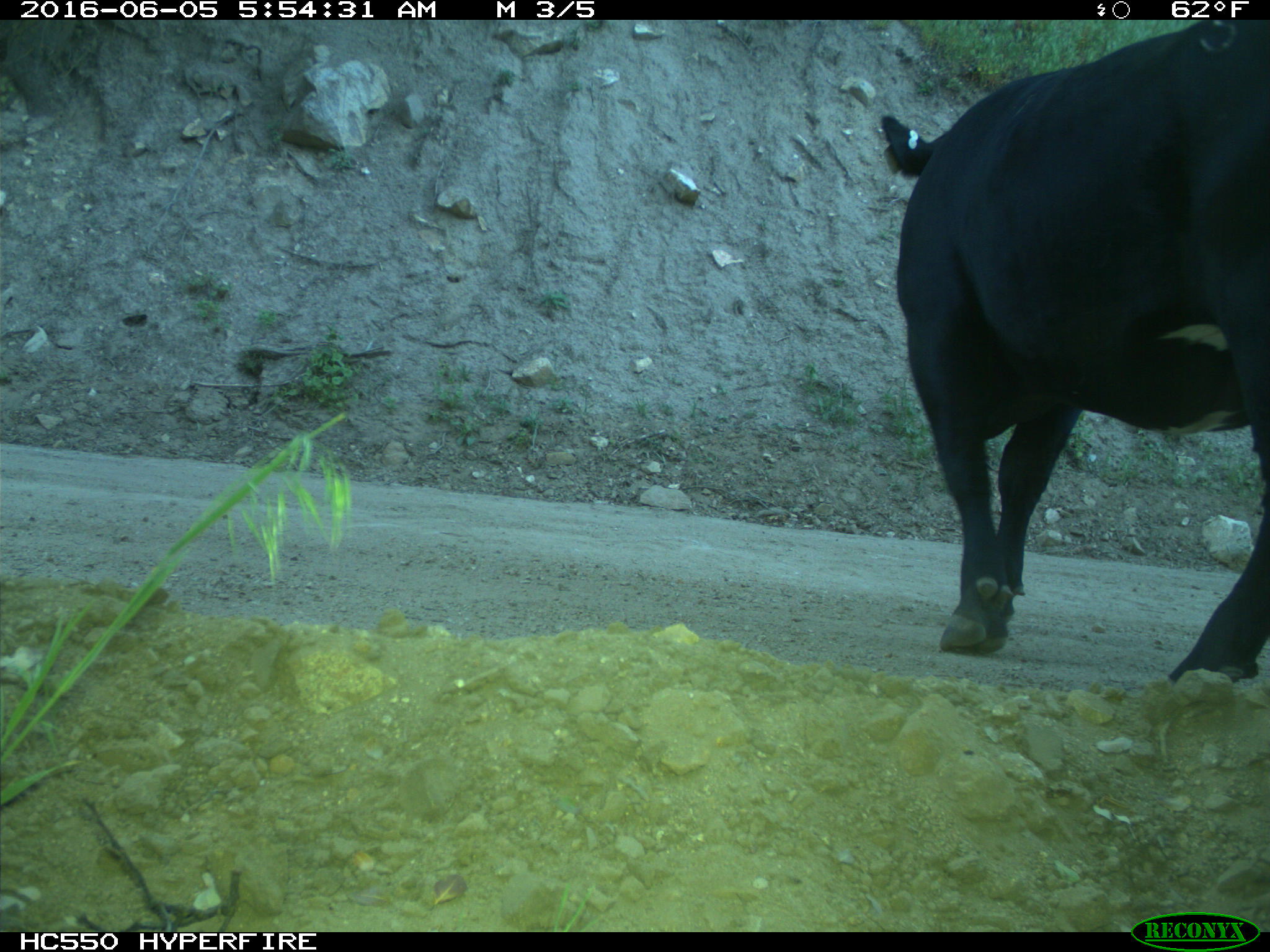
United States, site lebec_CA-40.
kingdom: Animalia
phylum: Chordata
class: Mammalia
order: Artiodactyla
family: Bovidae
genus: Bos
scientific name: Bos taurus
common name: domestic cow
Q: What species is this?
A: Bos taurus (domestic cow).